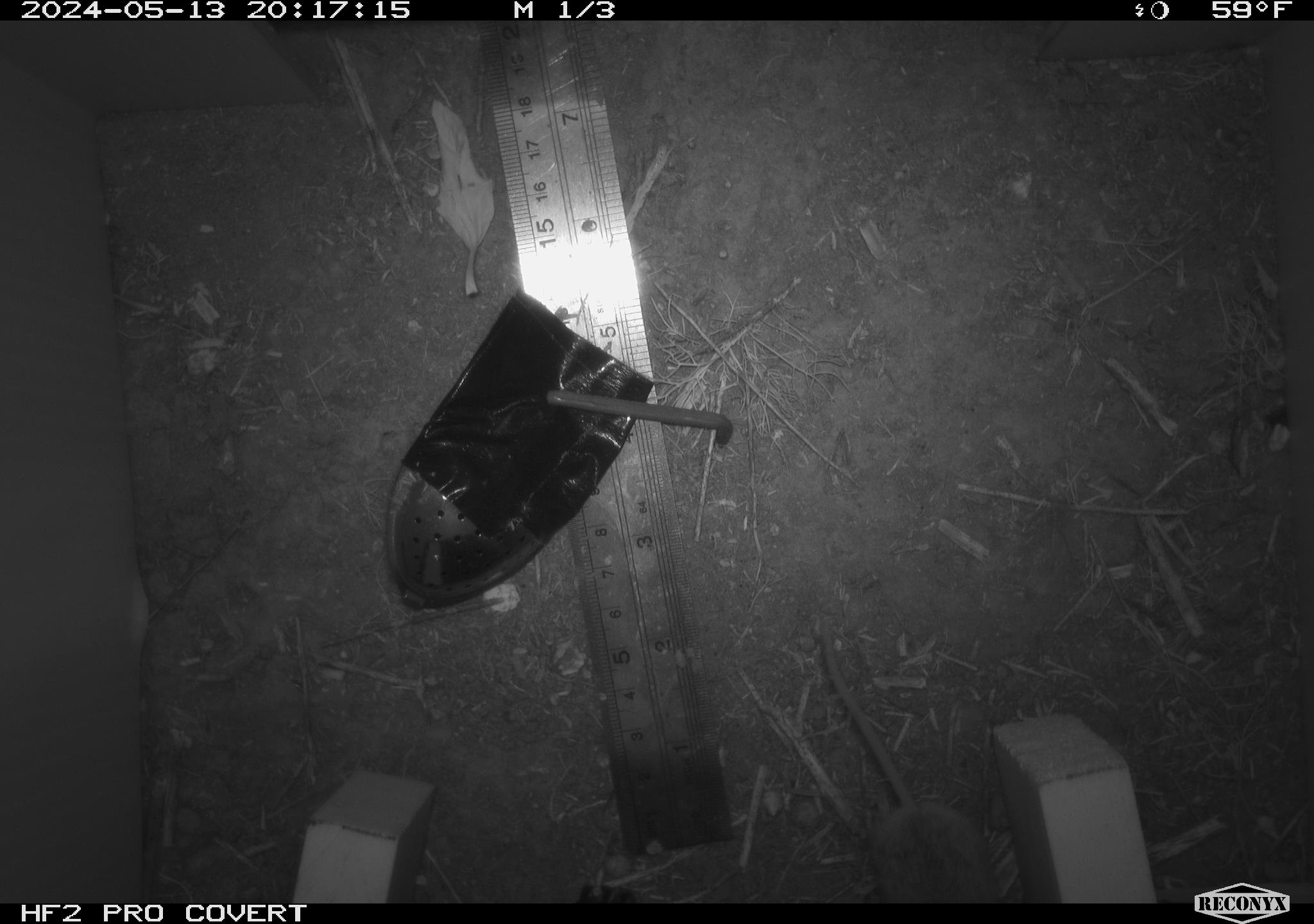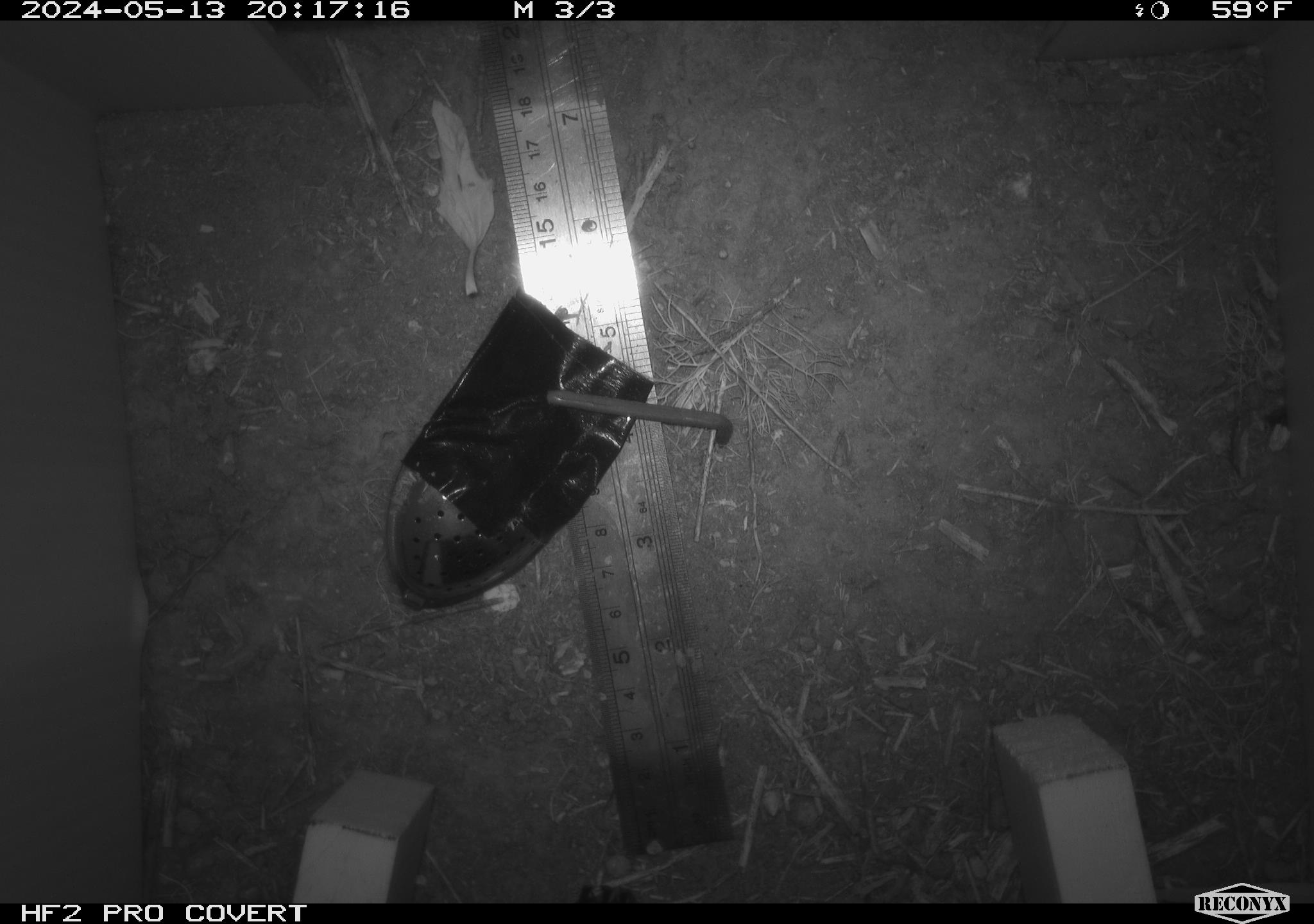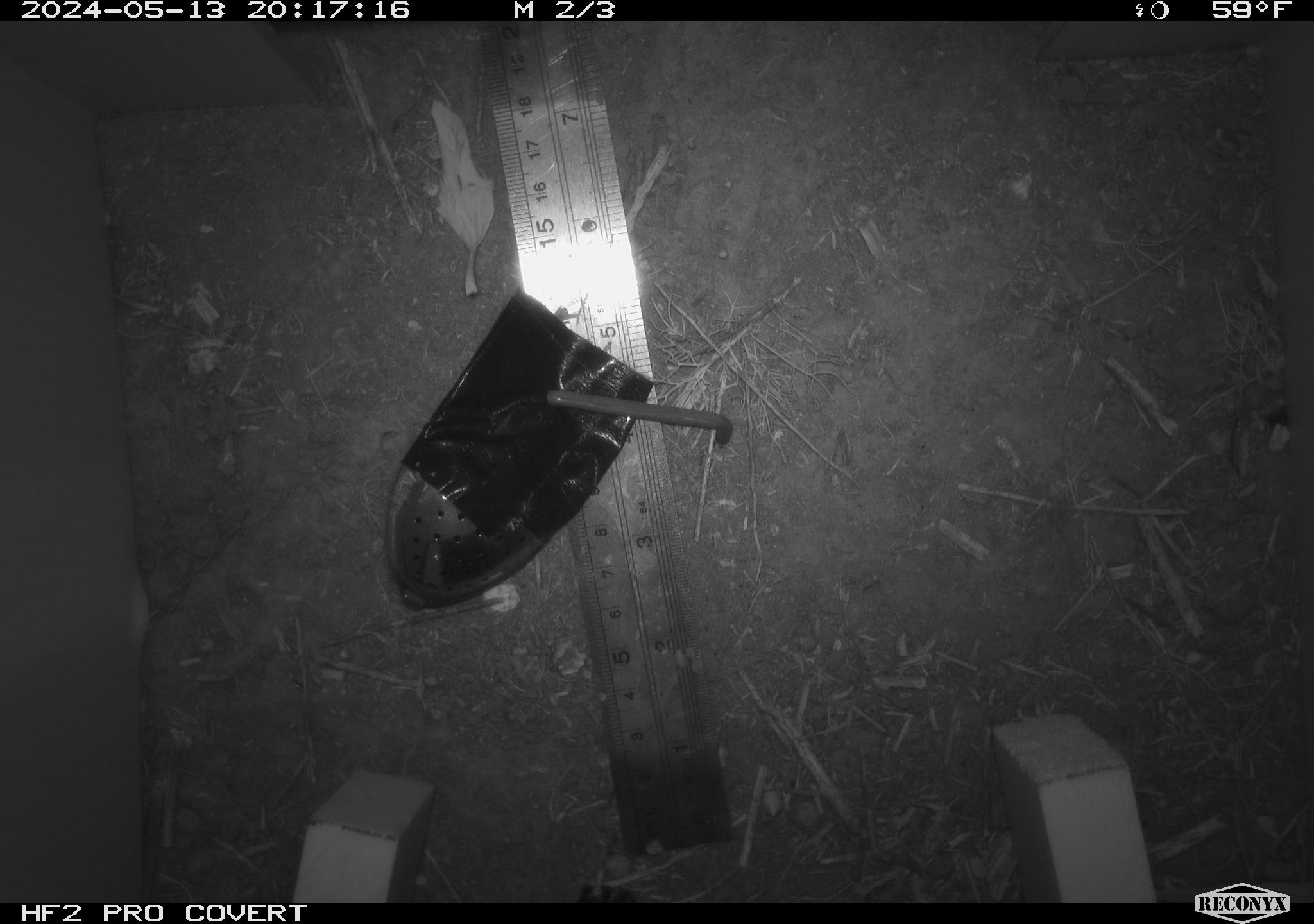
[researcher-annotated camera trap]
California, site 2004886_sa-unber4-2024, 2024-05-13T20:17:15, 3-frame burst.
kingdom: Animalia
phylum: Chordata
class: Mammalia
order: Rodentia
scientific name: Rodentia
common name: mouse species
Mouse species (Rodentia).